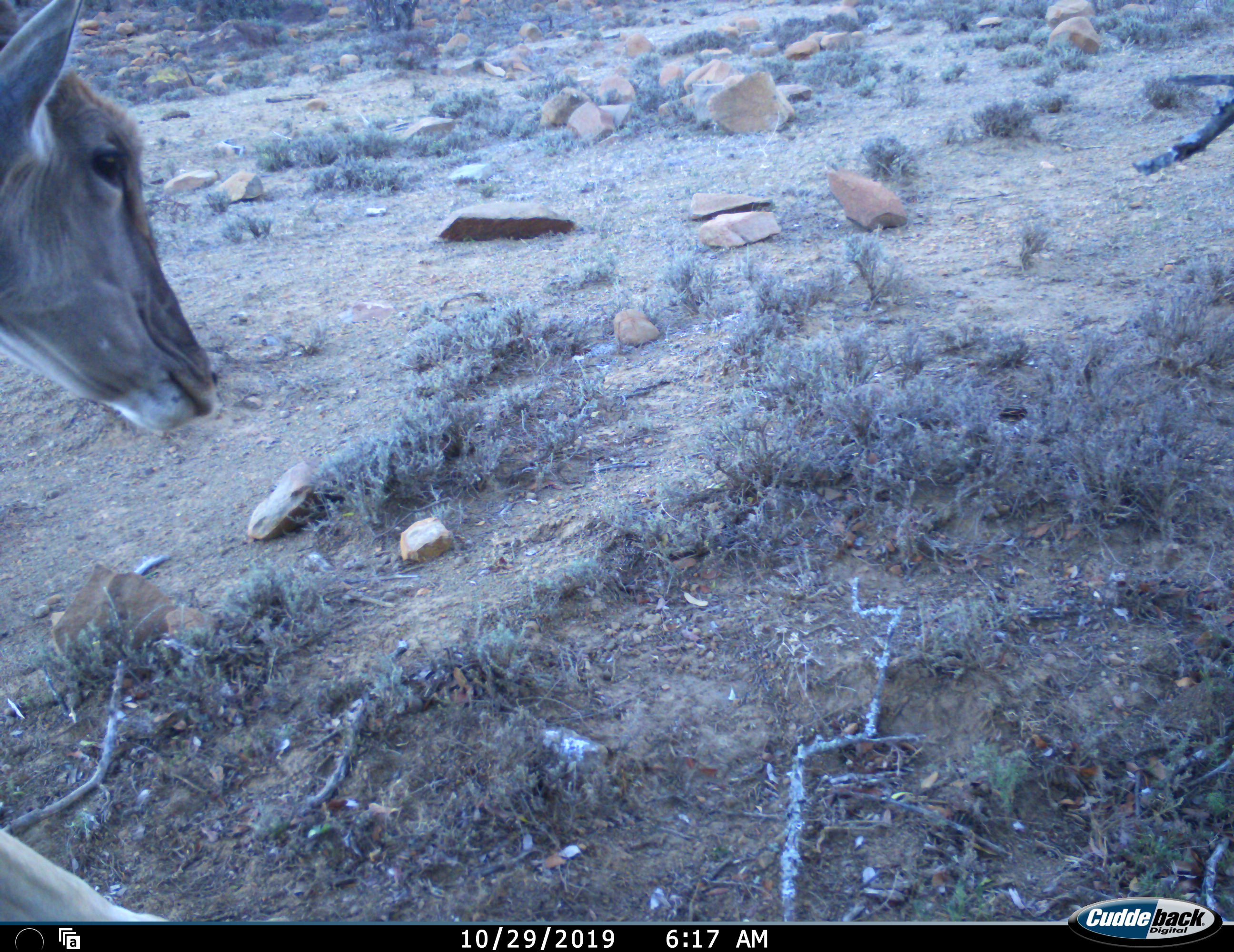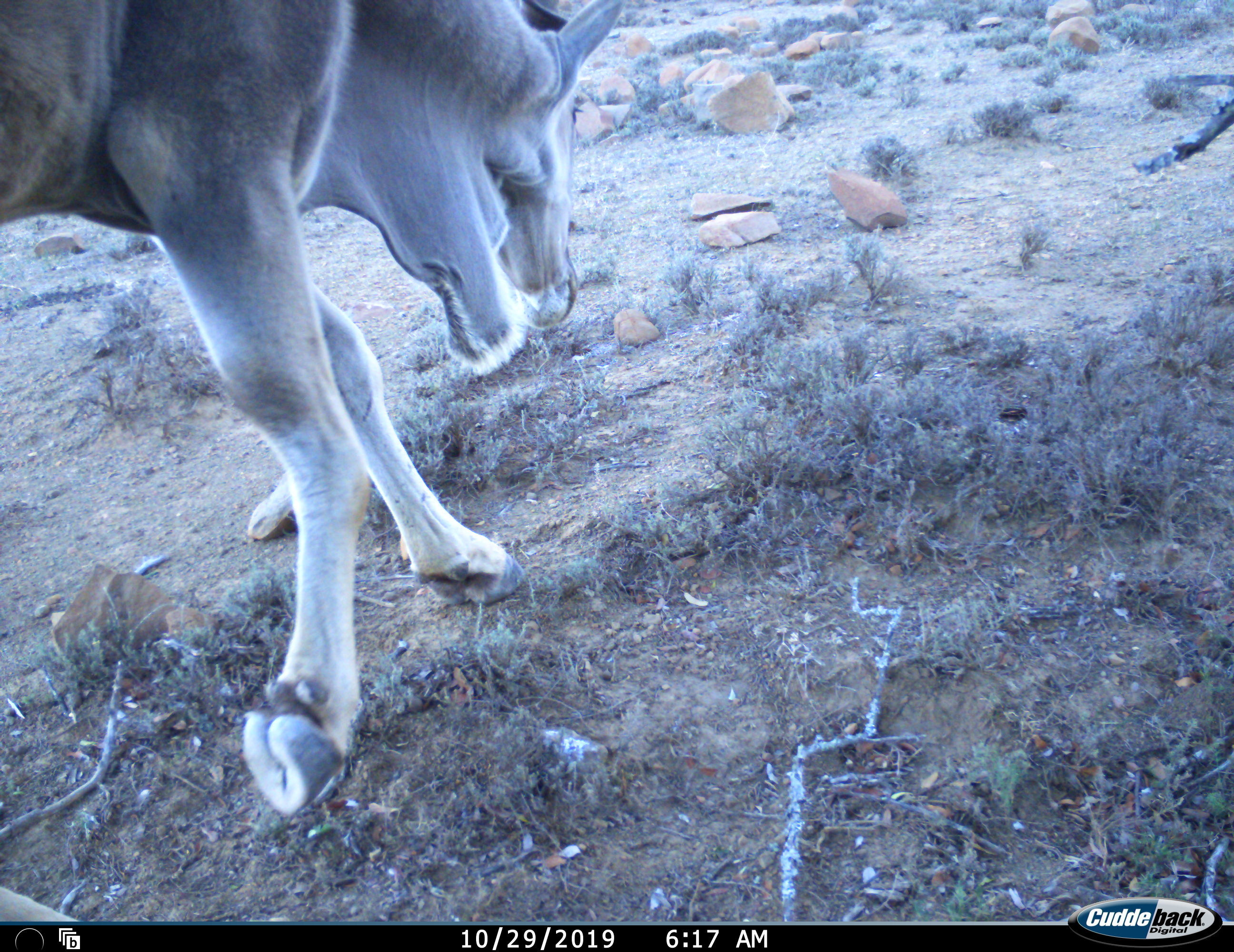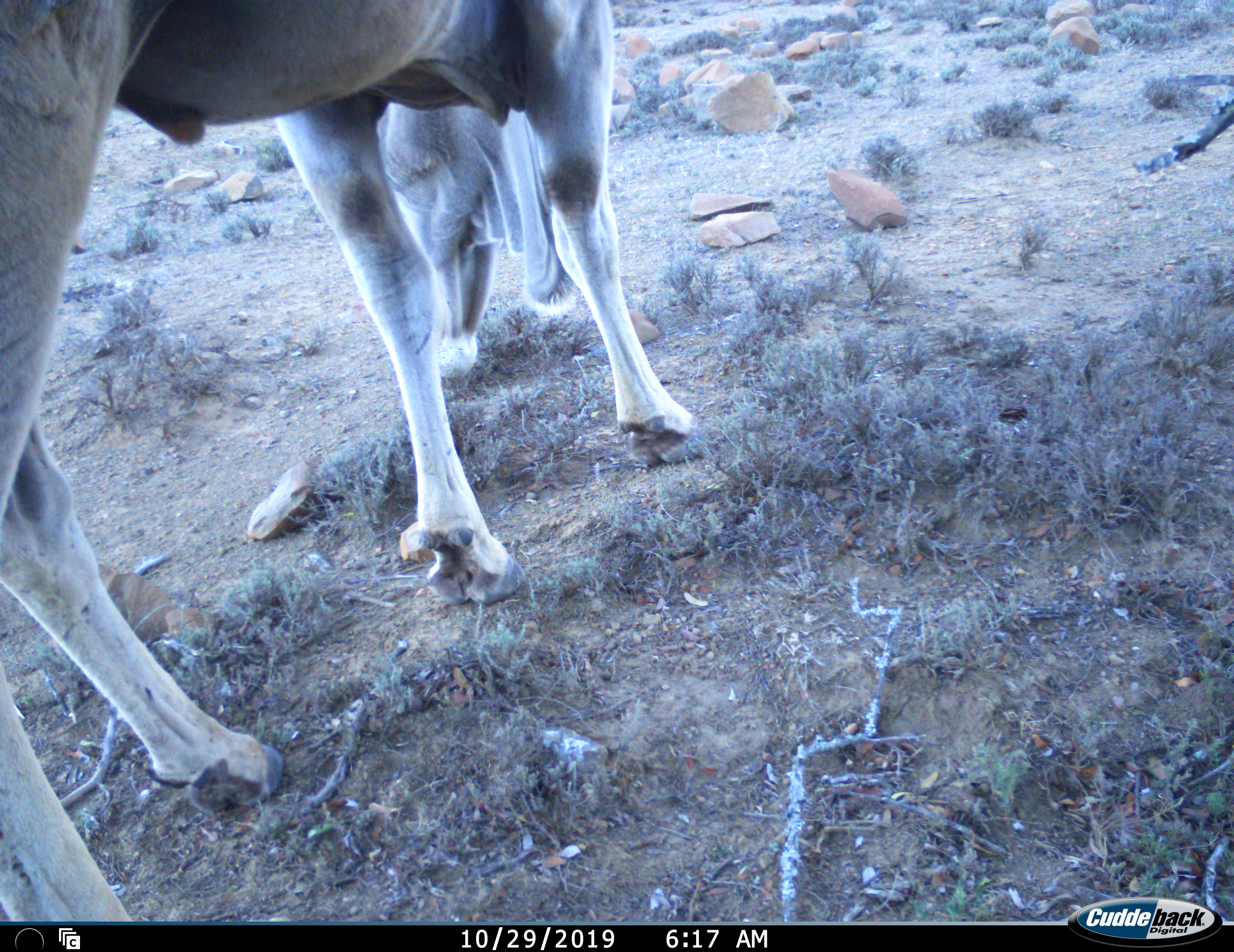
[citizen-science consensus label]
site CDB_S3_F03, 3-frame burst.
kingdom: Animalia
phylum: Chordata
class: Mammalia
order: Artiodactyla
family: Bovidae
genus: Tragelaphus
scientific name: Tragelaphus oryx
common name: eland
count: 1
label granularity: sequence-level